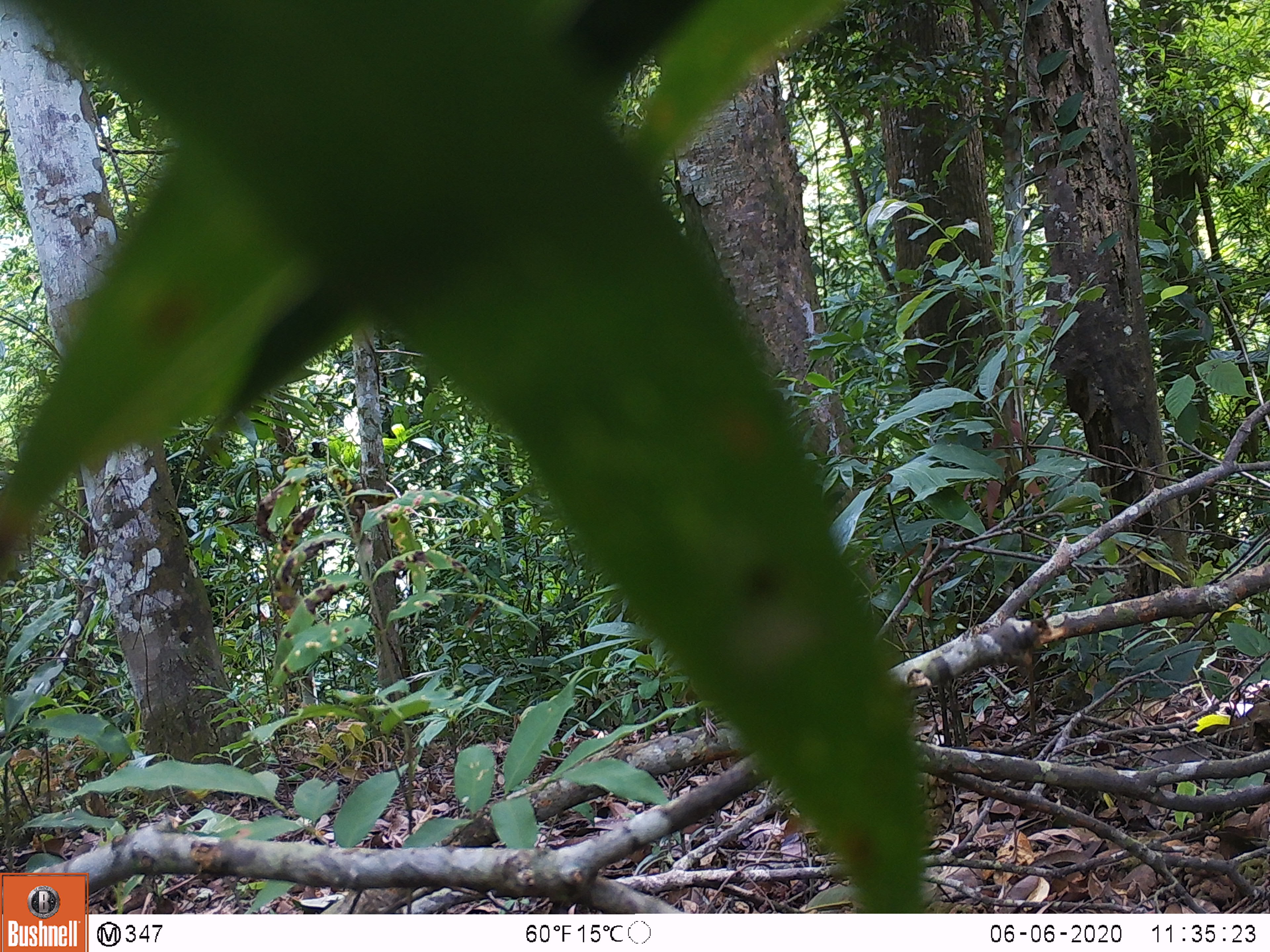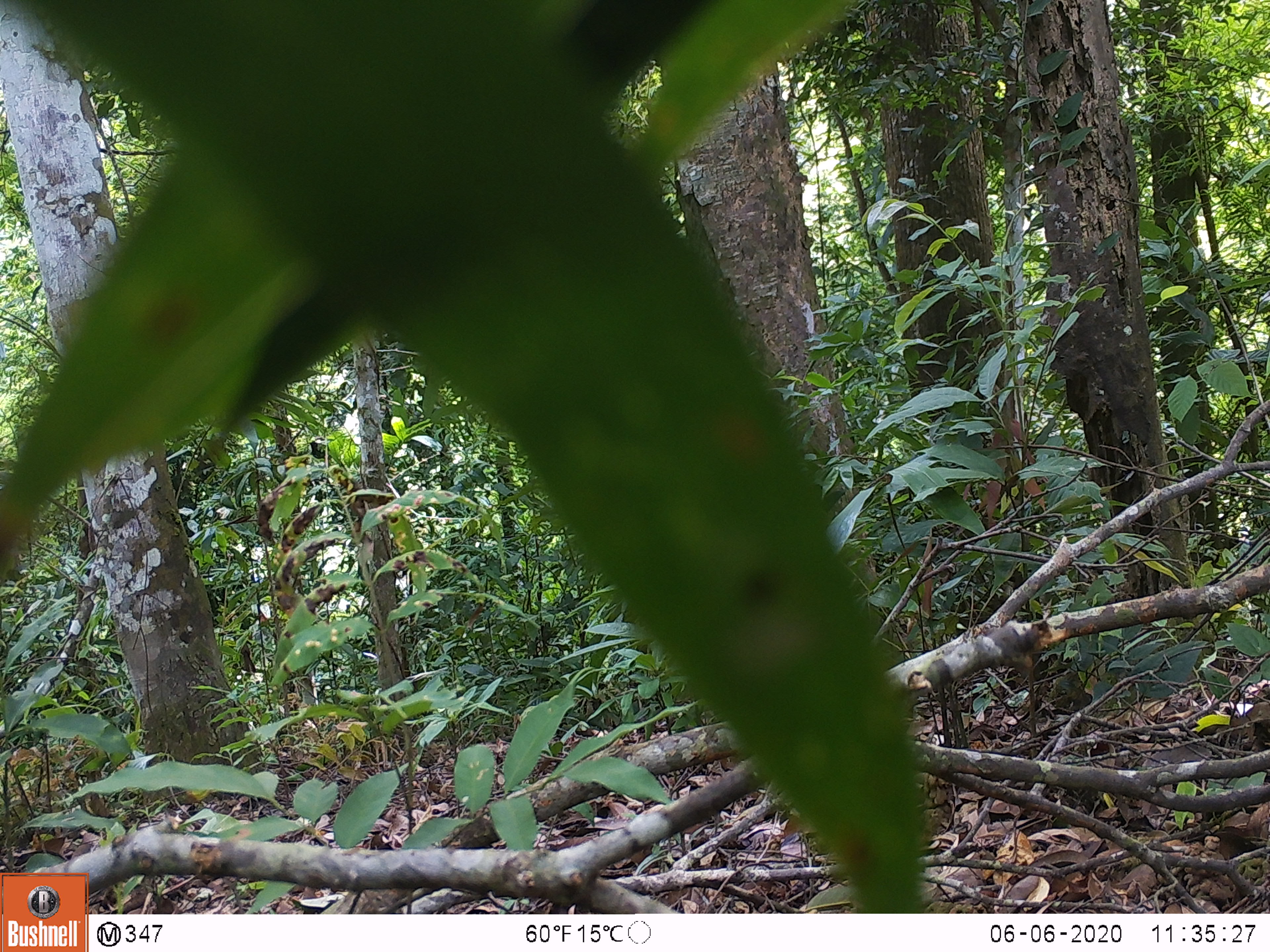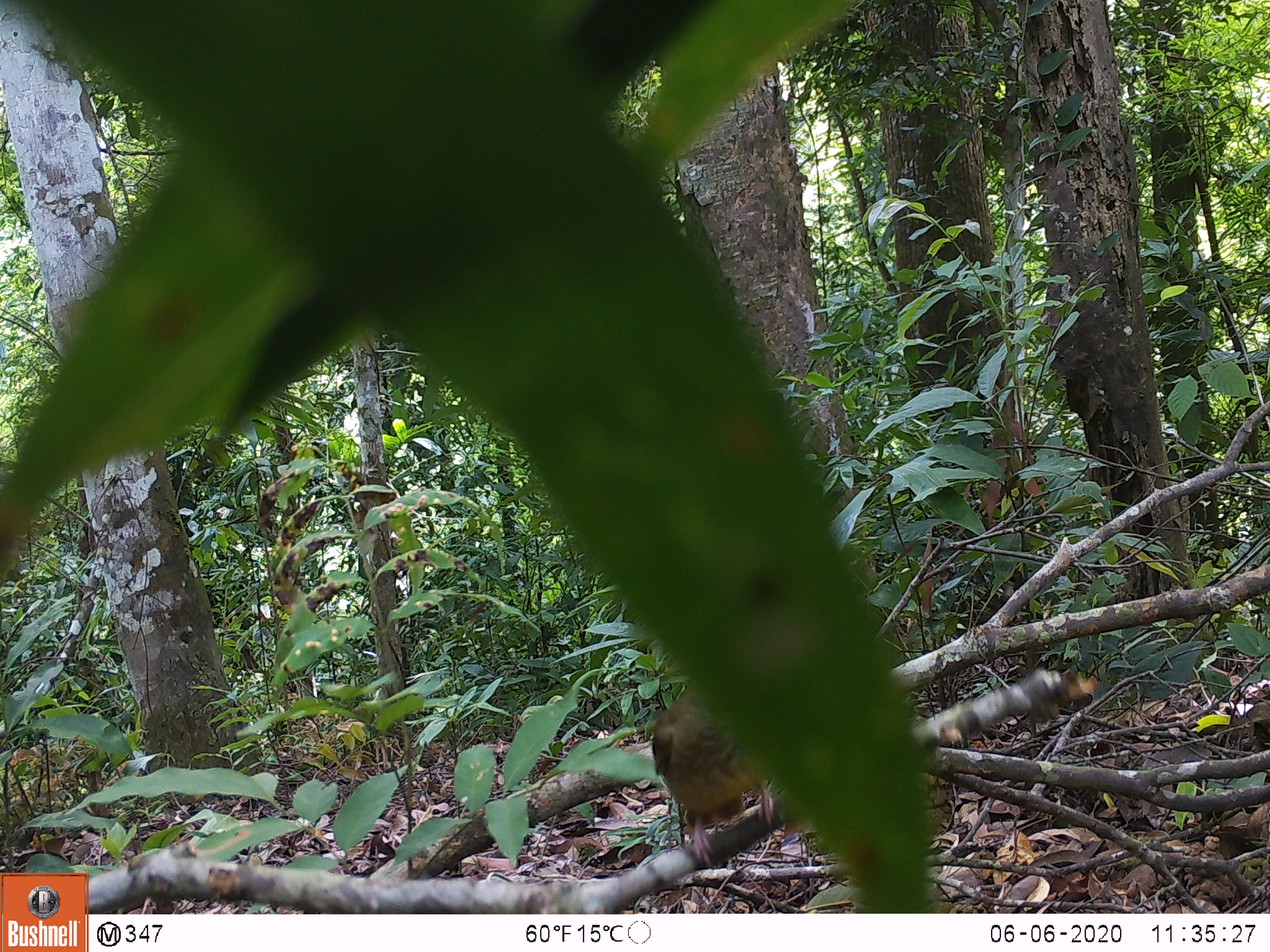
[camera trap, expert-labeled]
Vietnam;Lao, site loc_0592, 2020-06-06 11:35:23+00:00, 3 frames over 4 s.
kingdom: Animalia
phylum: Chordata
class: Aves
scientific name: Aves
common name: bird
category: unidentified bird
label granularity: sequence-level